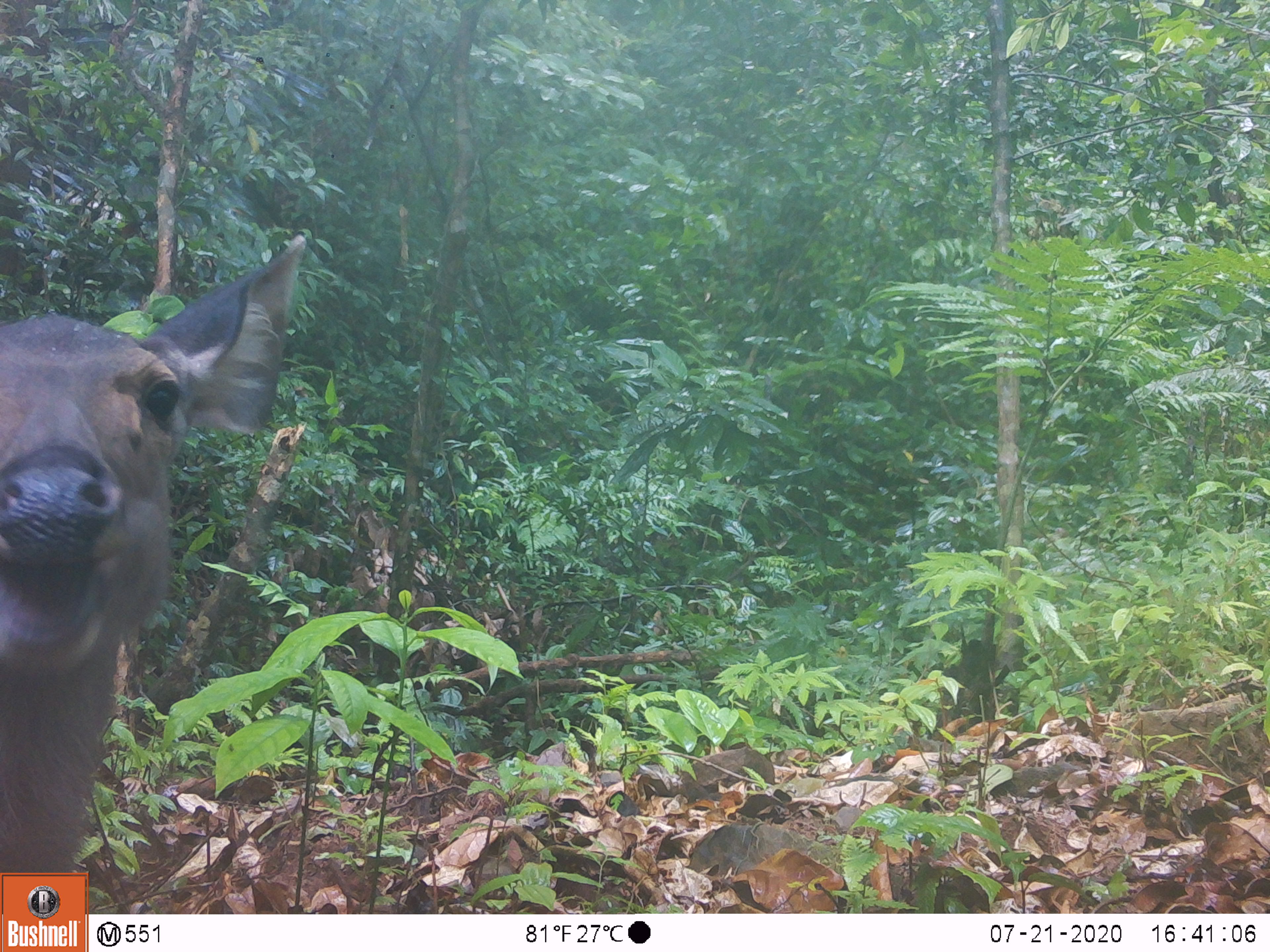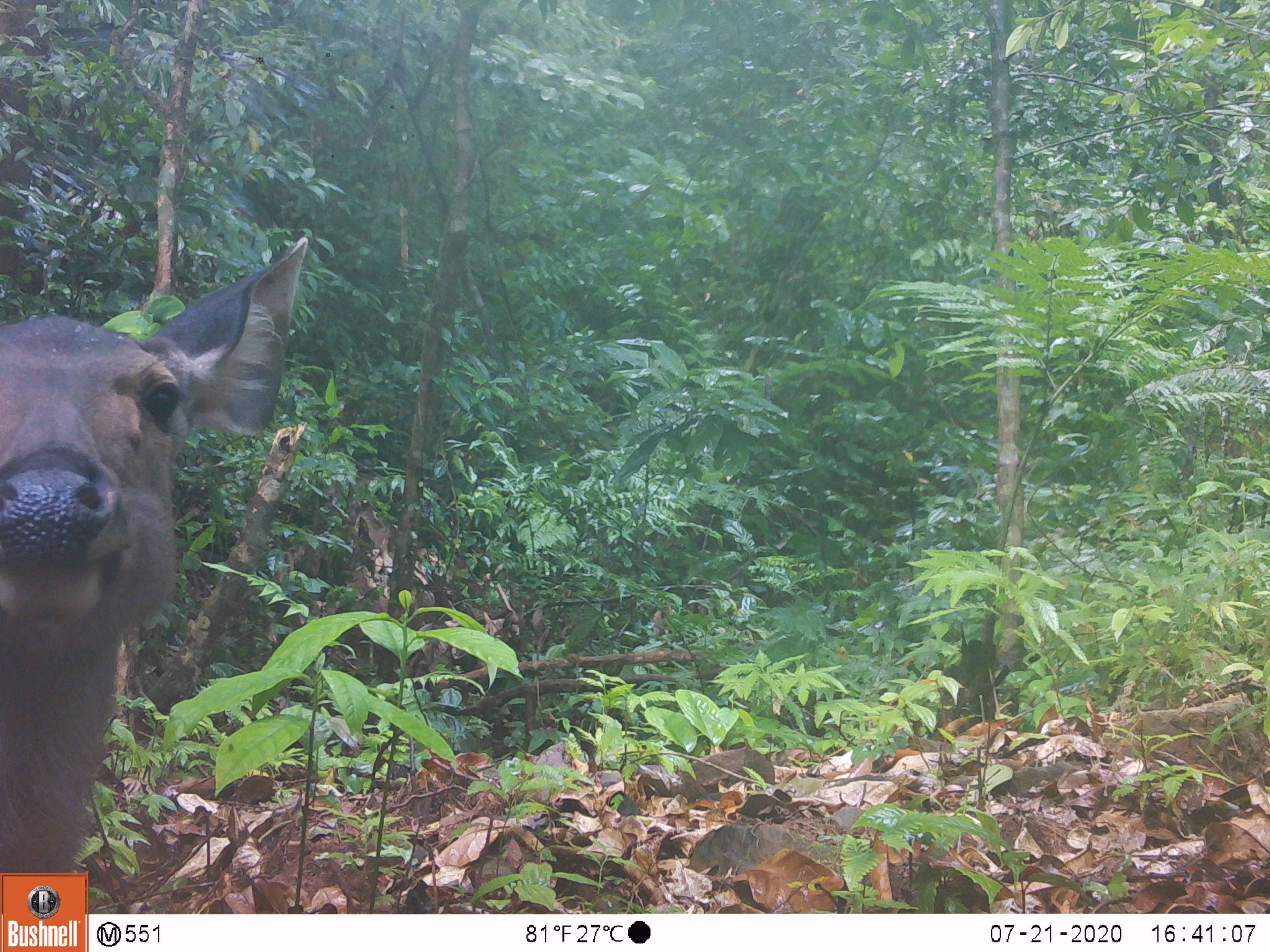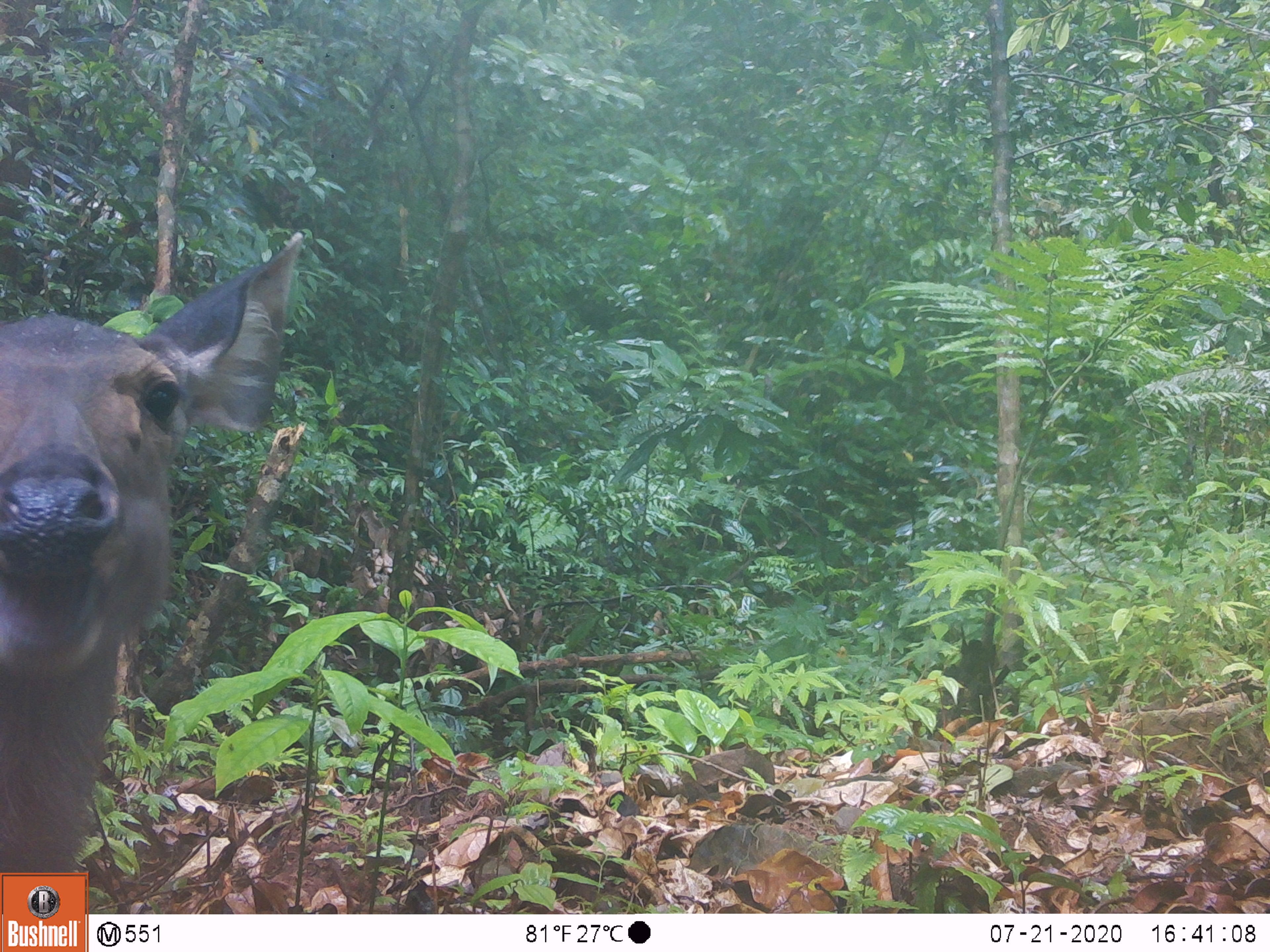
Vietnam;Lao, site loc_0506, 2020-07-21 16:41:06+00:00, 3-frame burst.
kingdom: Animalia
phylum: Chordata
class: Mammalia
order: Artiodactyla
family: Cervidae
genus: Rusa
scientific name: Rusa unicolor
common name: sambar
Sambar (Rusa unicolor). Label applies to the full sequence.